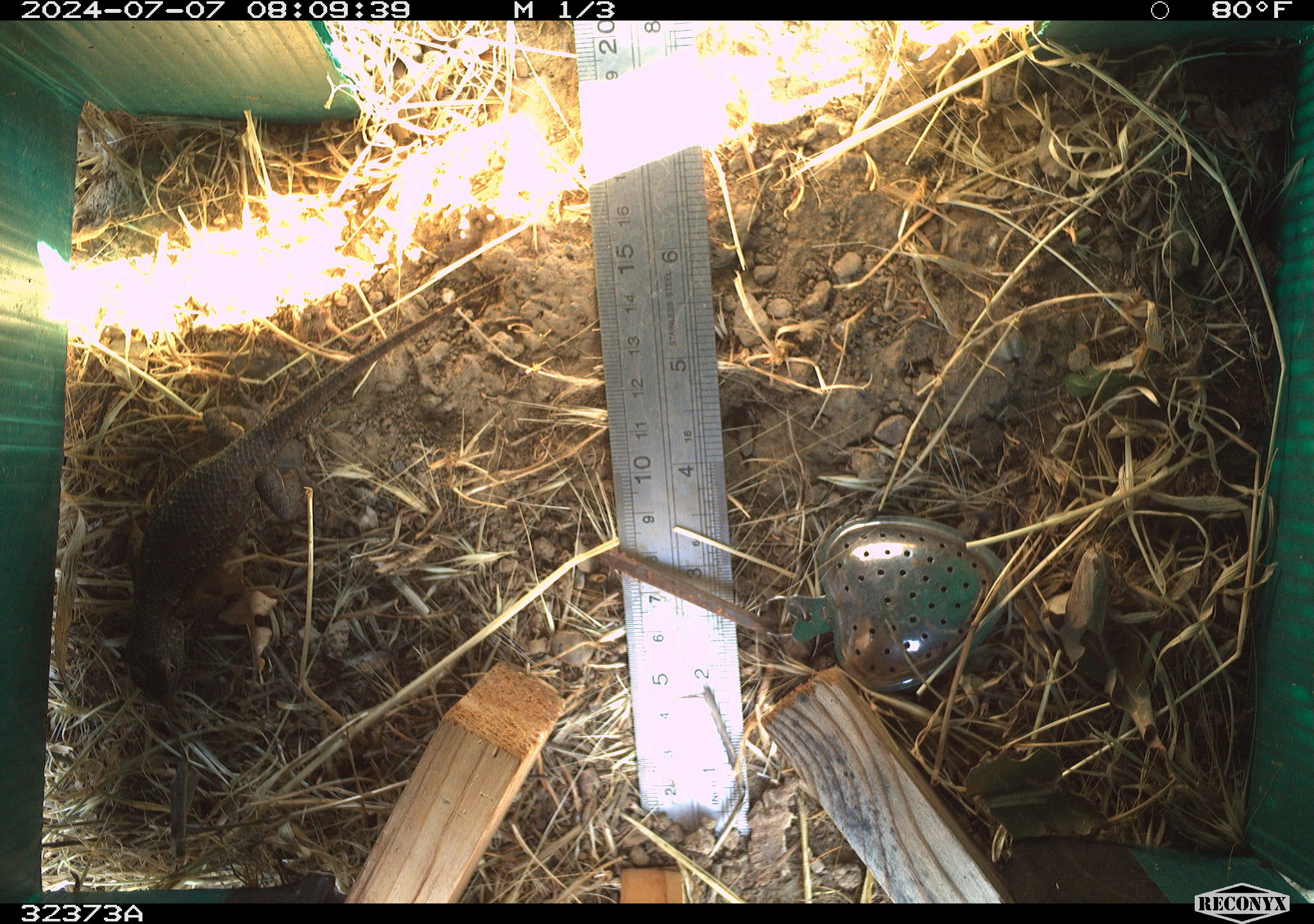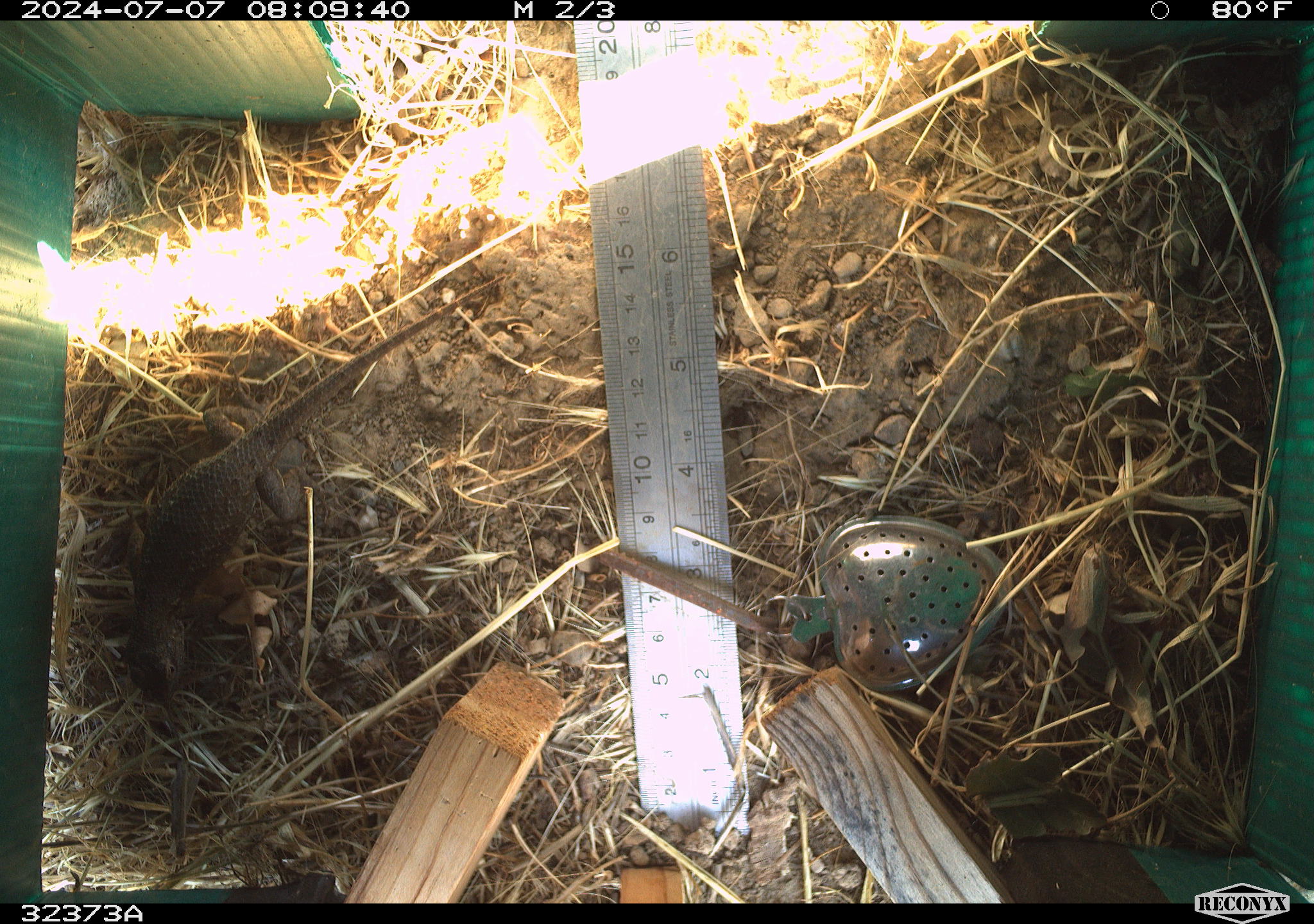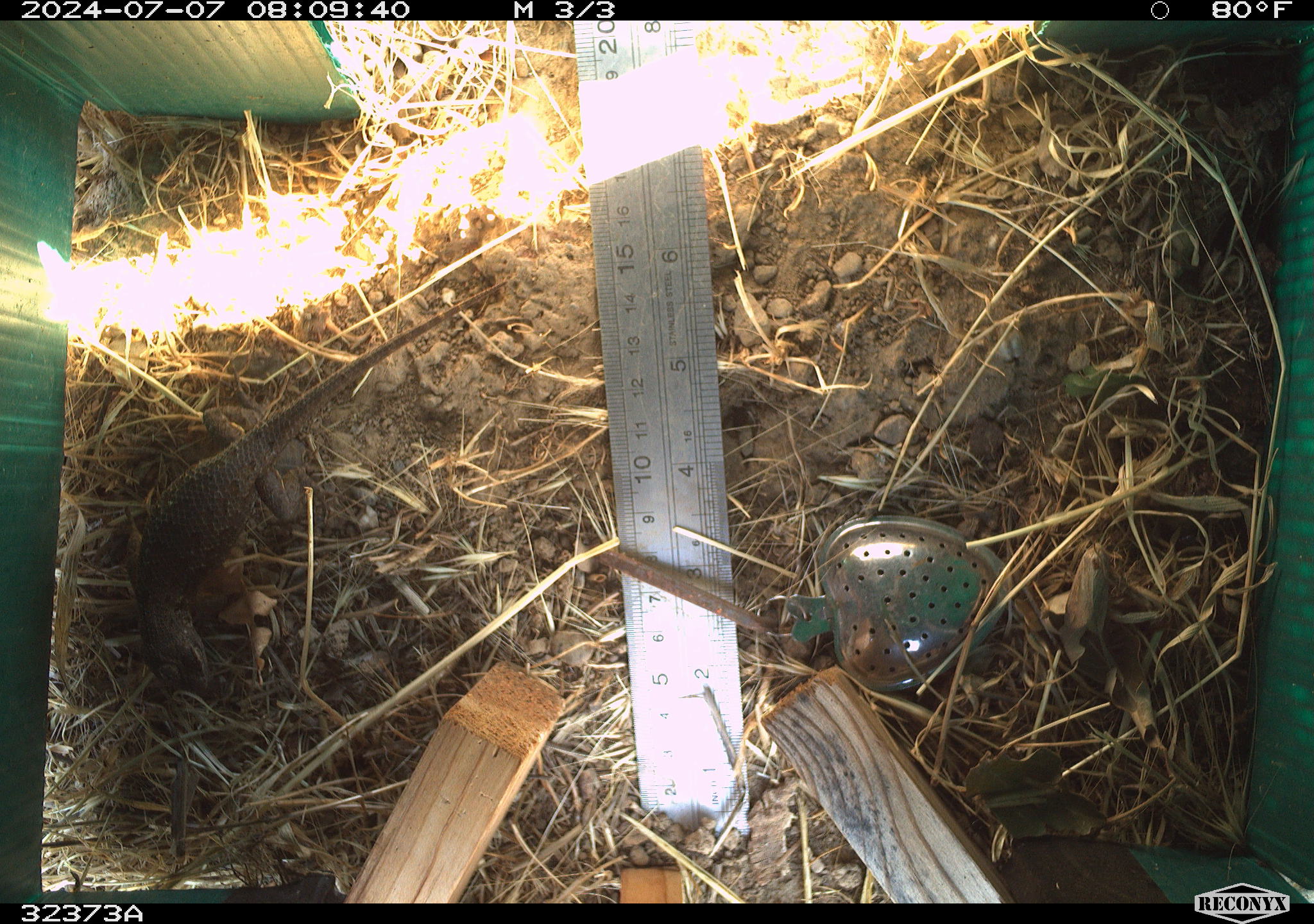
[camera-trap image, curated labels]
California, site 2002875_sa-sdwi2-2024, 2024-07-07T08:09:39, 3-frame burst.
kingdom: Animalia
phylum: Chordata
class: Reptilia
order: Squamata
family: Phrynosomatidae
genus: Sceloporus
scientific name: Sceloporus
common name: spiny lizards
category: sceloporus species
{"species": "sceloporus species (spiny lizards) (Sceloporus)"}